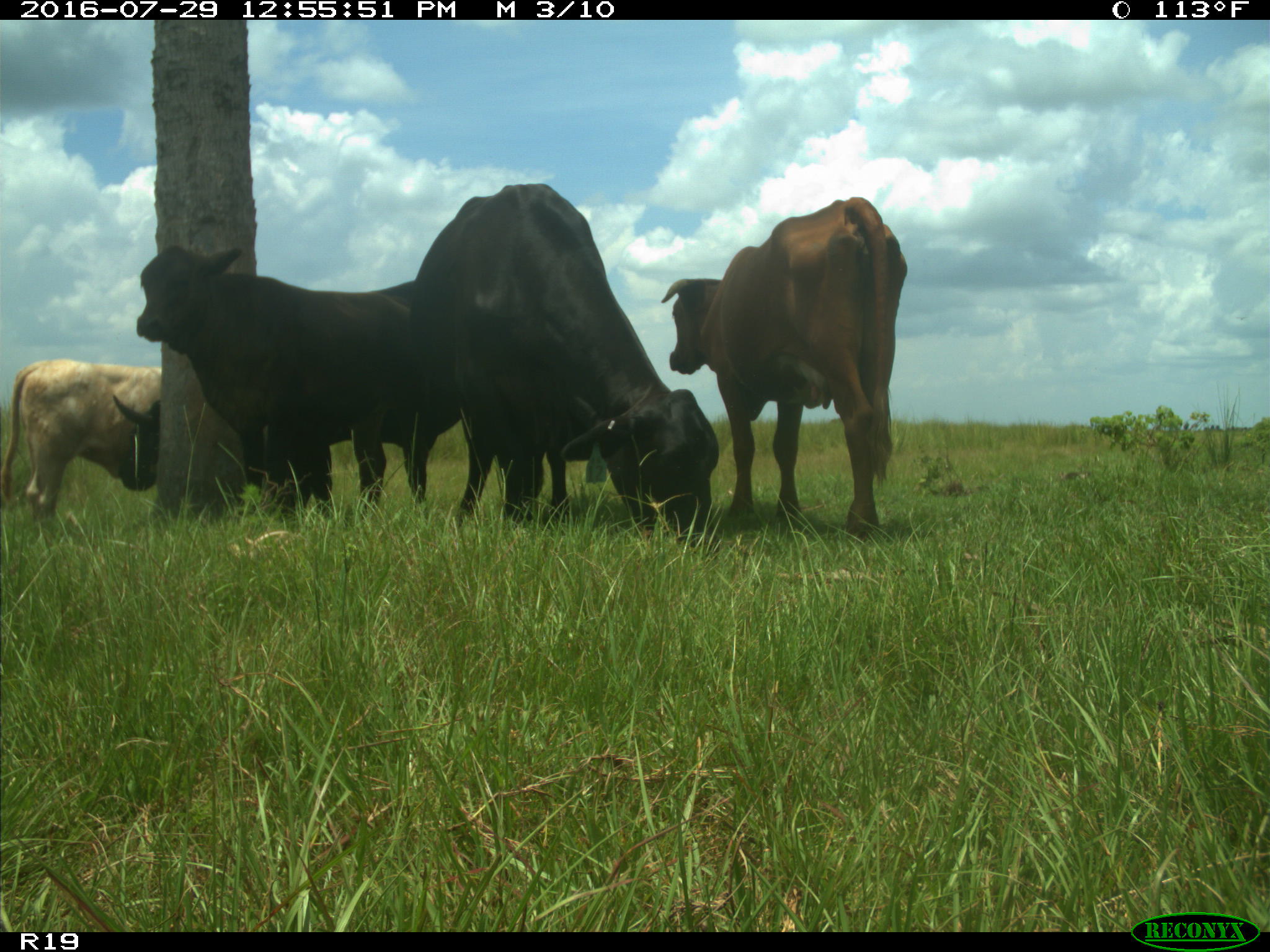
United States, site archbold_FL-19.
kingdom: Animalia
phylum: Chordata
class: Mammalia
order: Artiodactyla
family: Bovidae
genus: Bos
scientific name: Bos taurus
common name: domestic cow